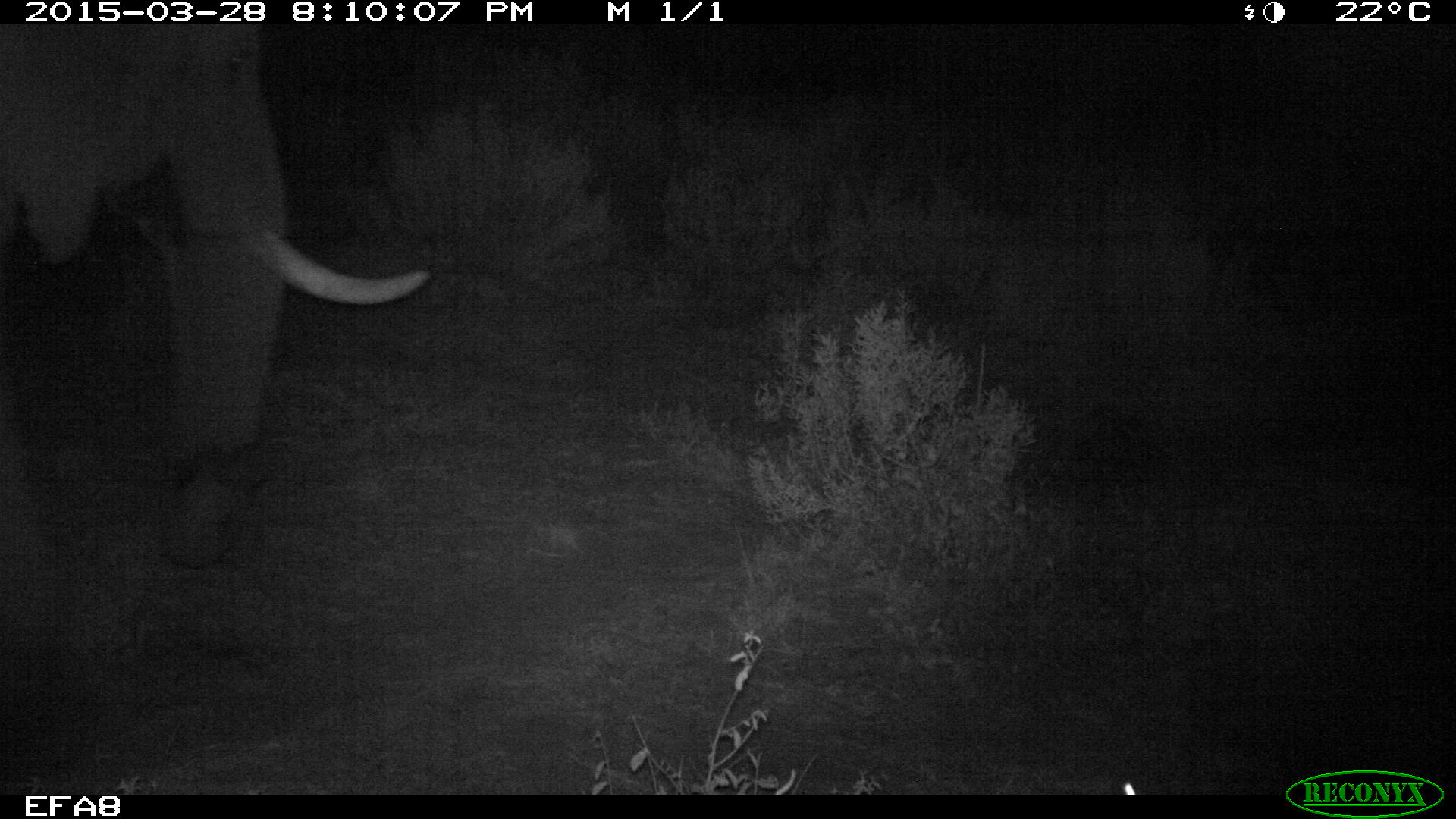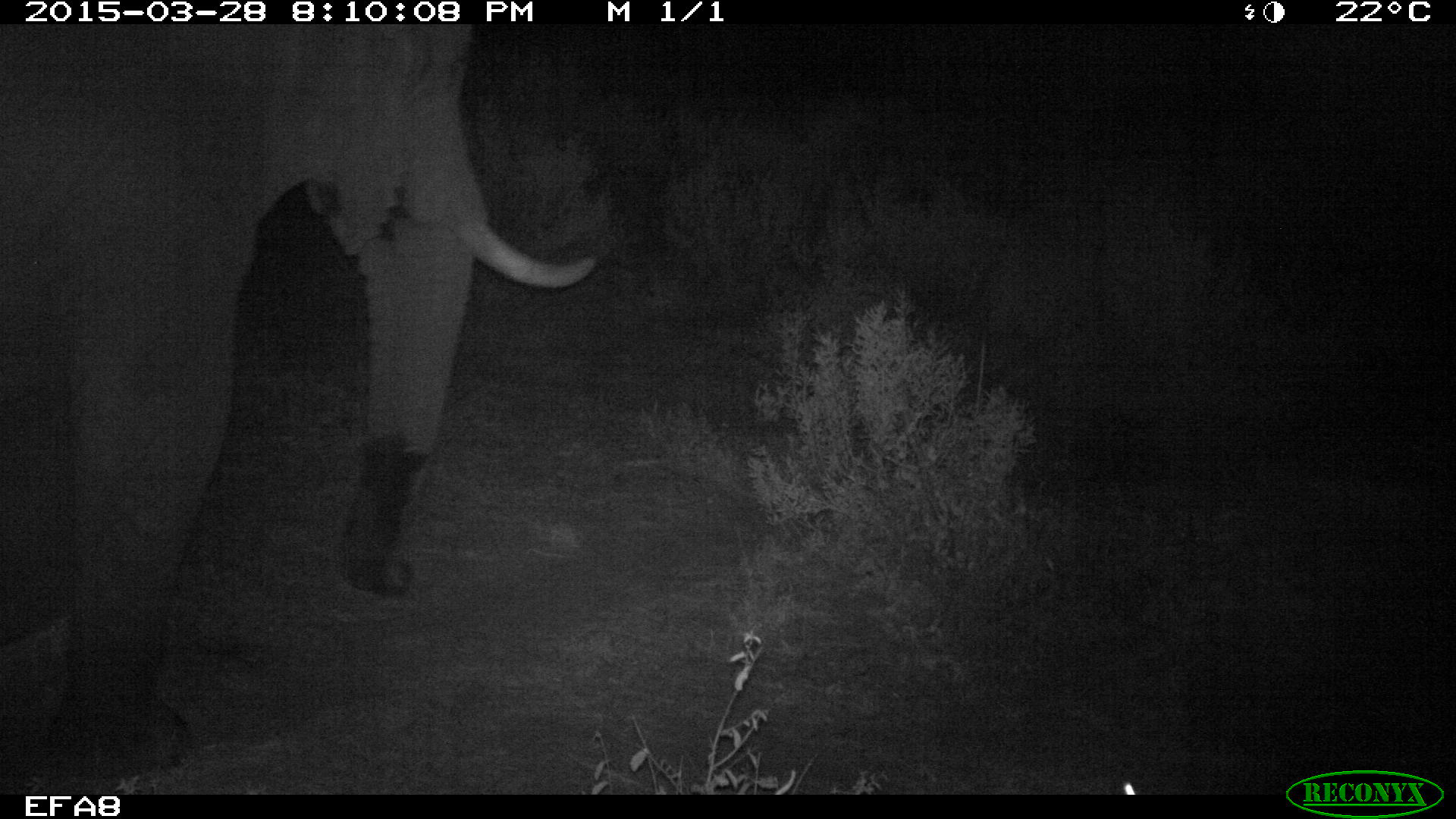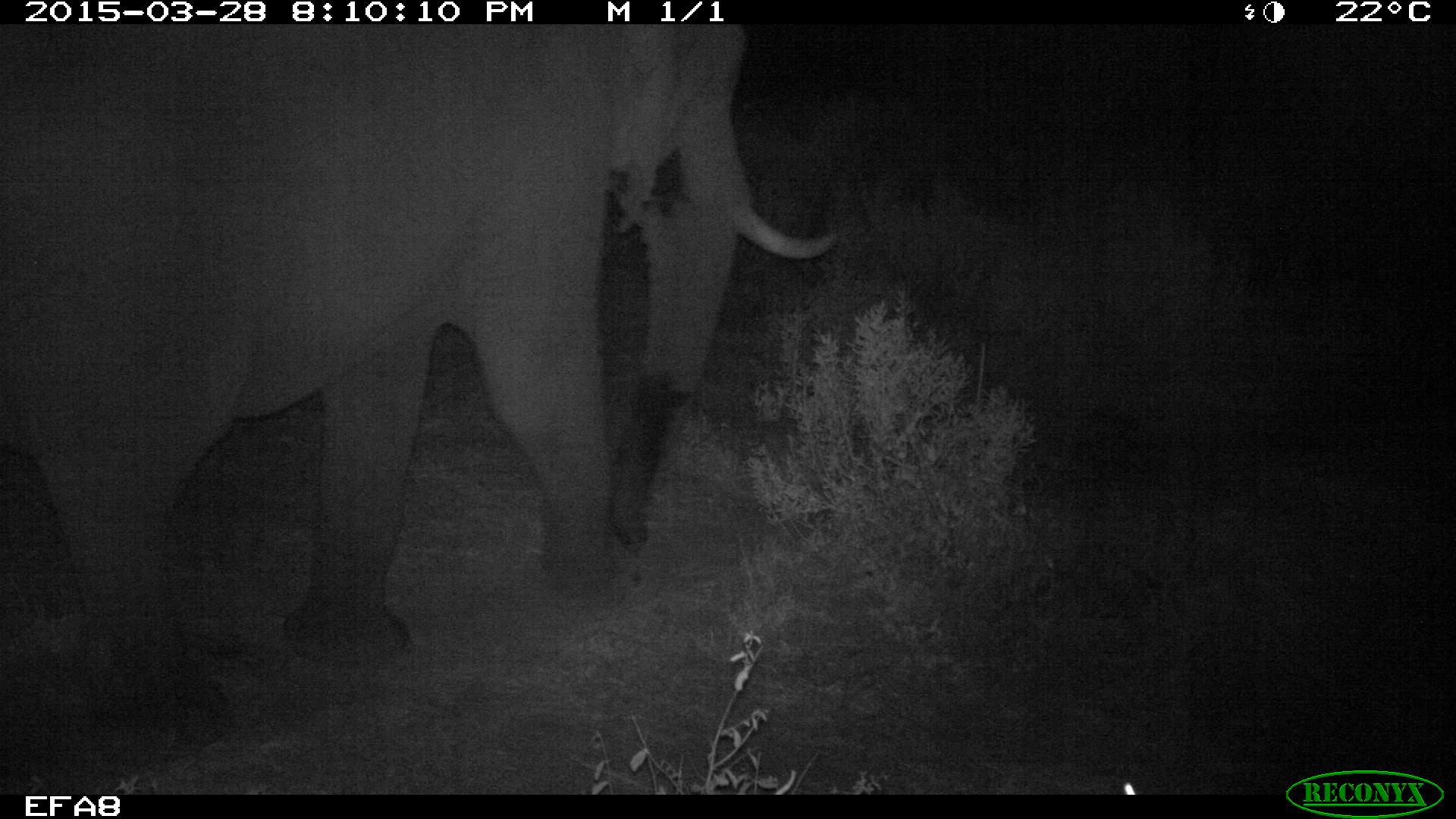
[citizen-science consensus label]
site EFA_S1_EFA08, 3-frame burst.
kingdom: Animalia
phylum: Chordata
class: Mammalia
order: Proboscidea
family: Elephantidae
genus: Loxodonta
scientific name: Loxodonta africana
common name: african bush elephant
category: elephant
Elephant (african bush elephant) (Loxodonta africana), count 1. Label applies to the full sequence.